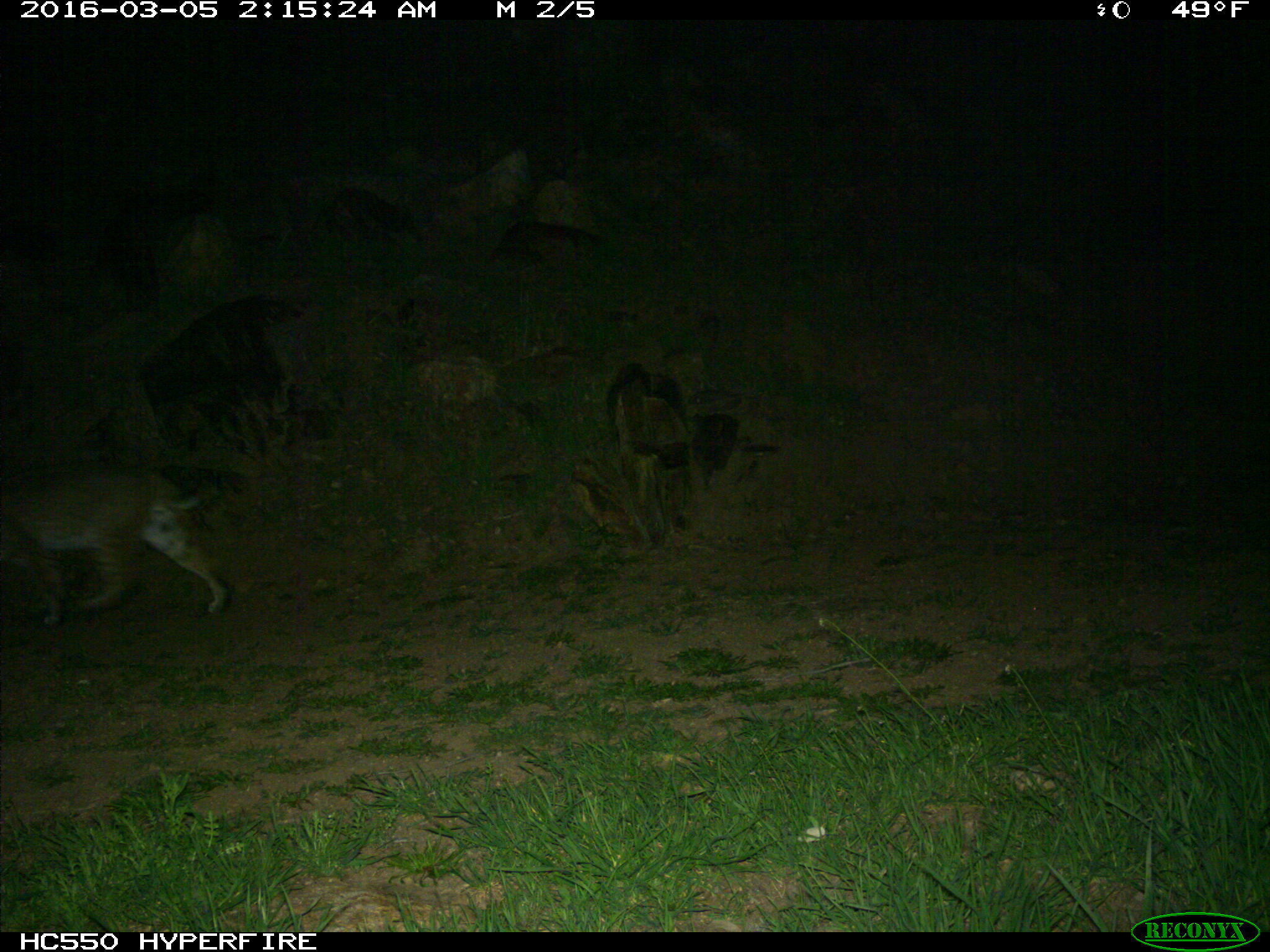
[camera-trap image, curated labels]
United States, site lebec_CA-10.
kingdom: Animalia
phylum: Chordata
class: Mammalia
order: Carnivora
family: Felidae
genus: Lynx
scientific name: Lynx rufus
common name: bobcat